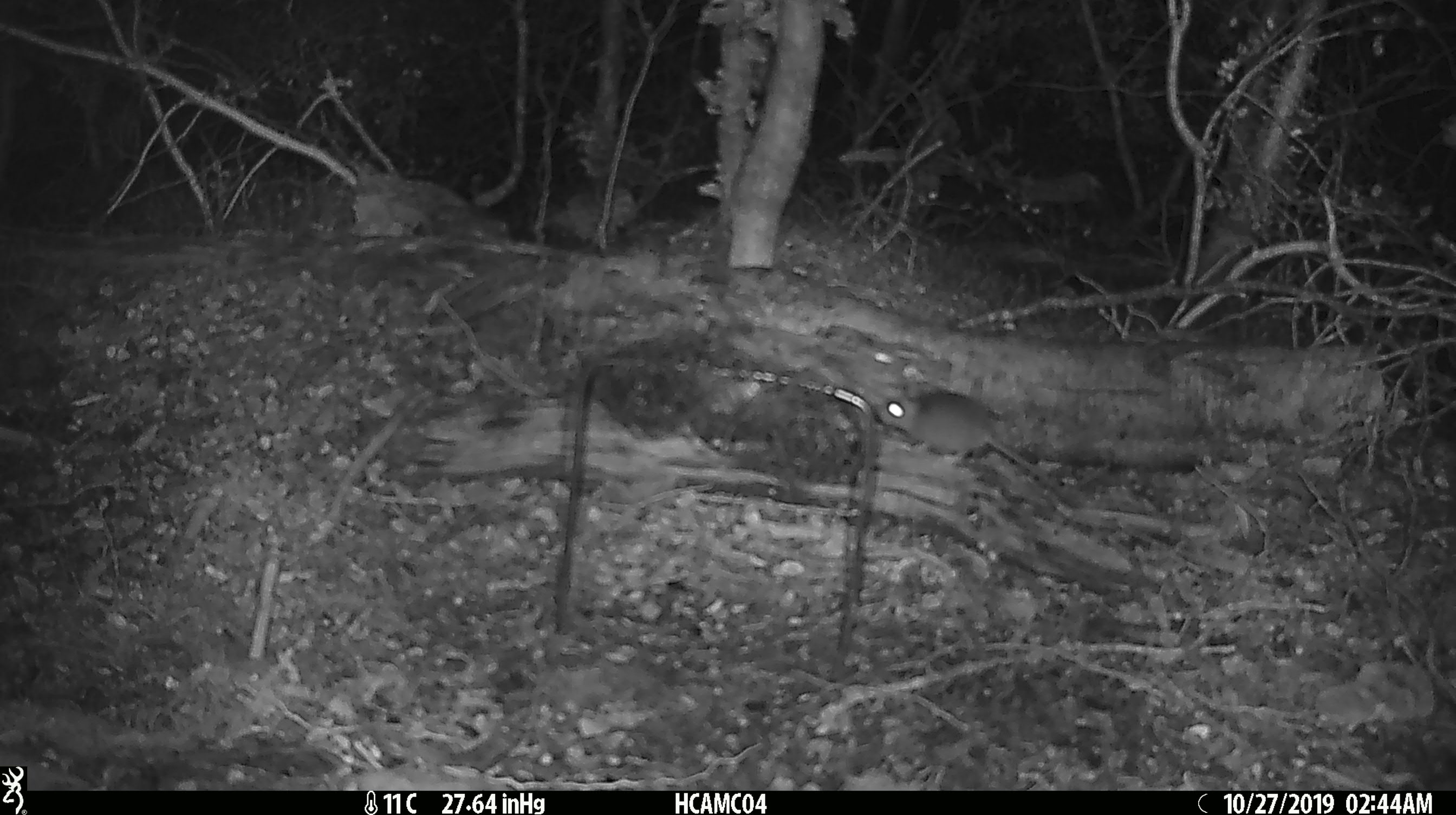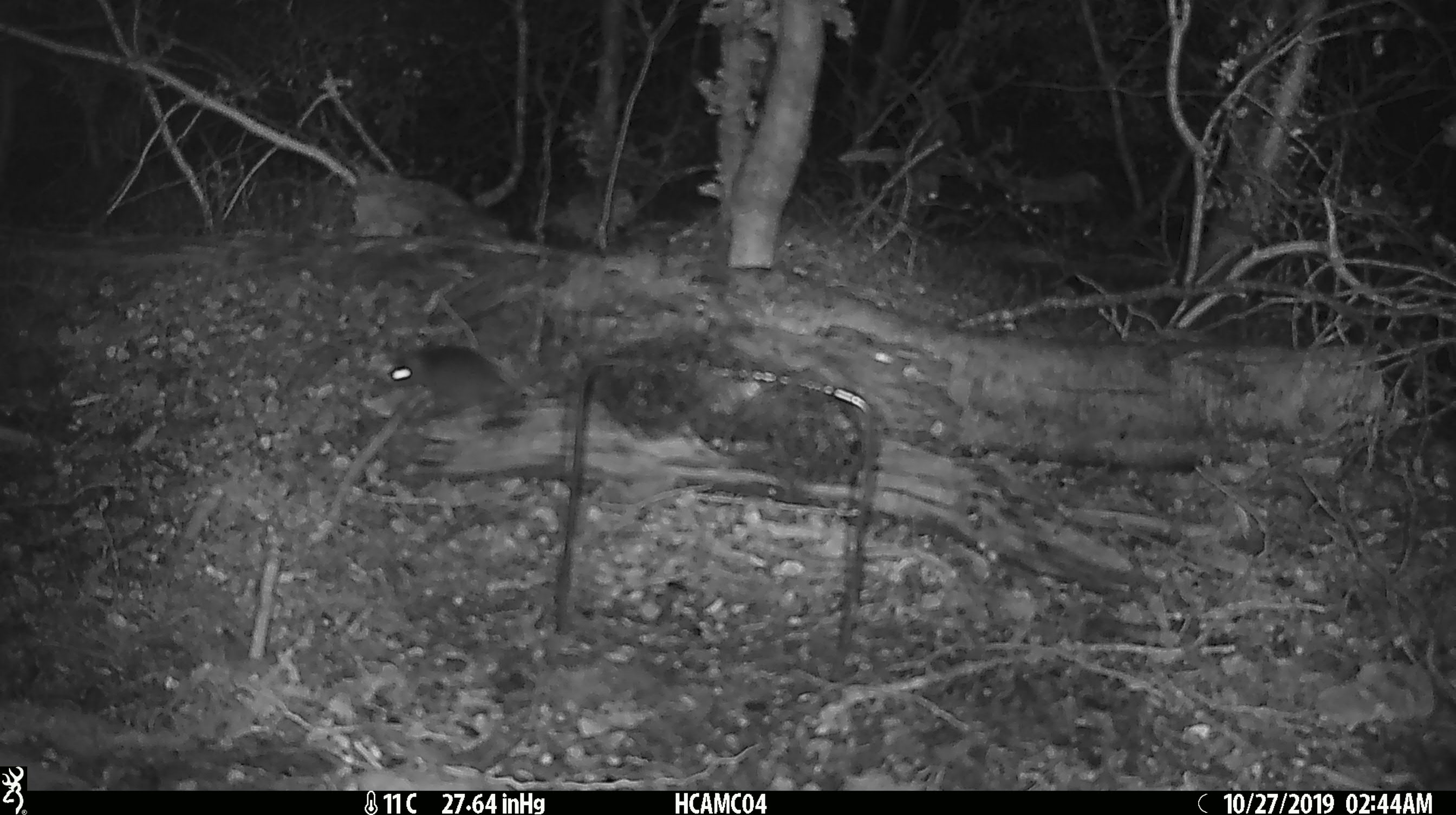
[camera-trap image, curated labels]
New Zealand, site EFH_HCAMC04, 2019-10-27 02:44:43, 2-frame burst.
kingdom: Animalia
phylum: Chordata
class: Mammalia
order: Rodentia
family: Muridae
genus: Mus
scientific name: Mus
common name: mouse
Mouse (Mus).